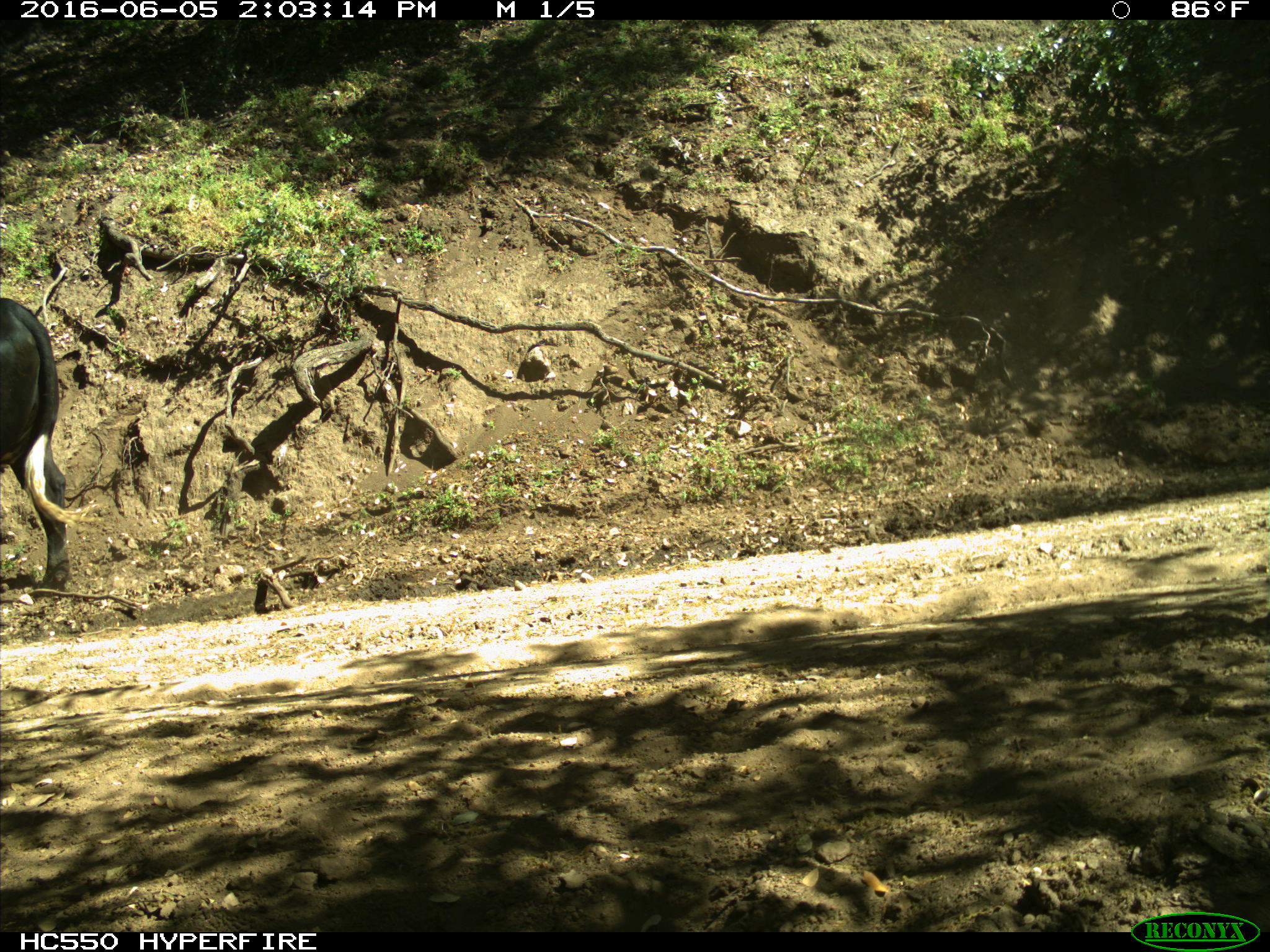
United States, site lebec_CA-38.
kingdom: Animalia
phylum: Chordata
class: Mammalia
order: Artiodactyla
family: Bovidae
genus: Bos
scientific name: Bos taurus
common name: domestic cow